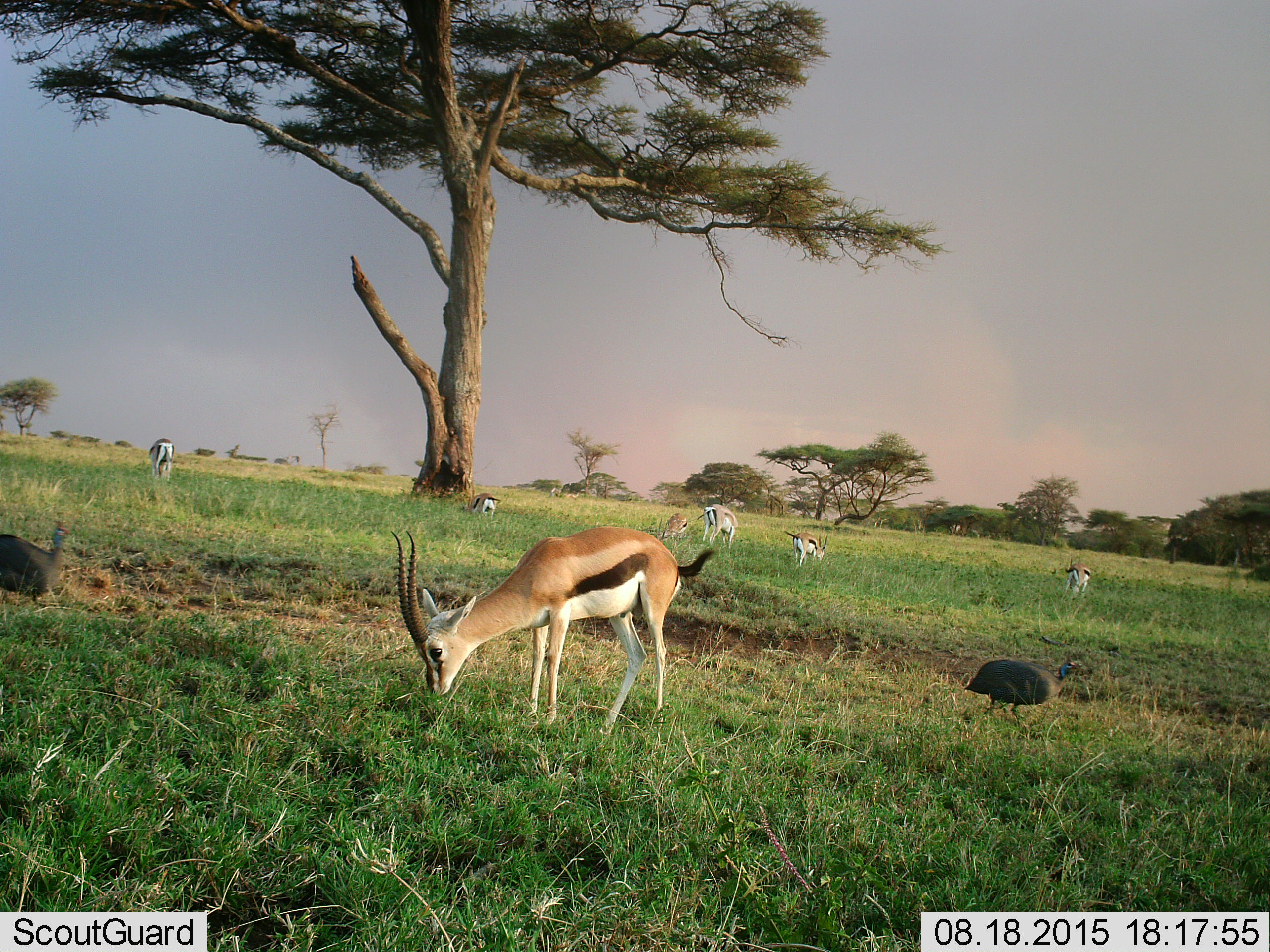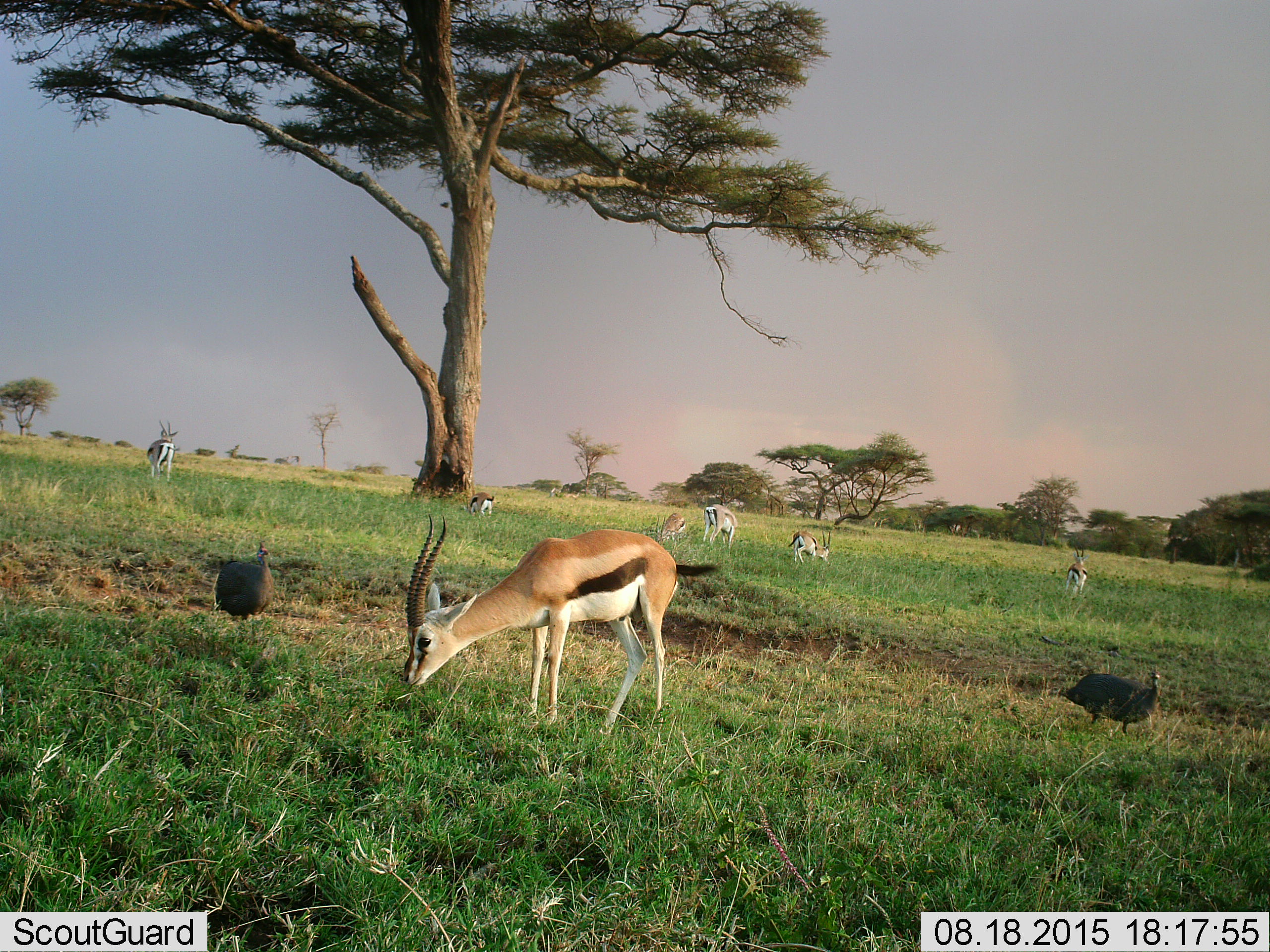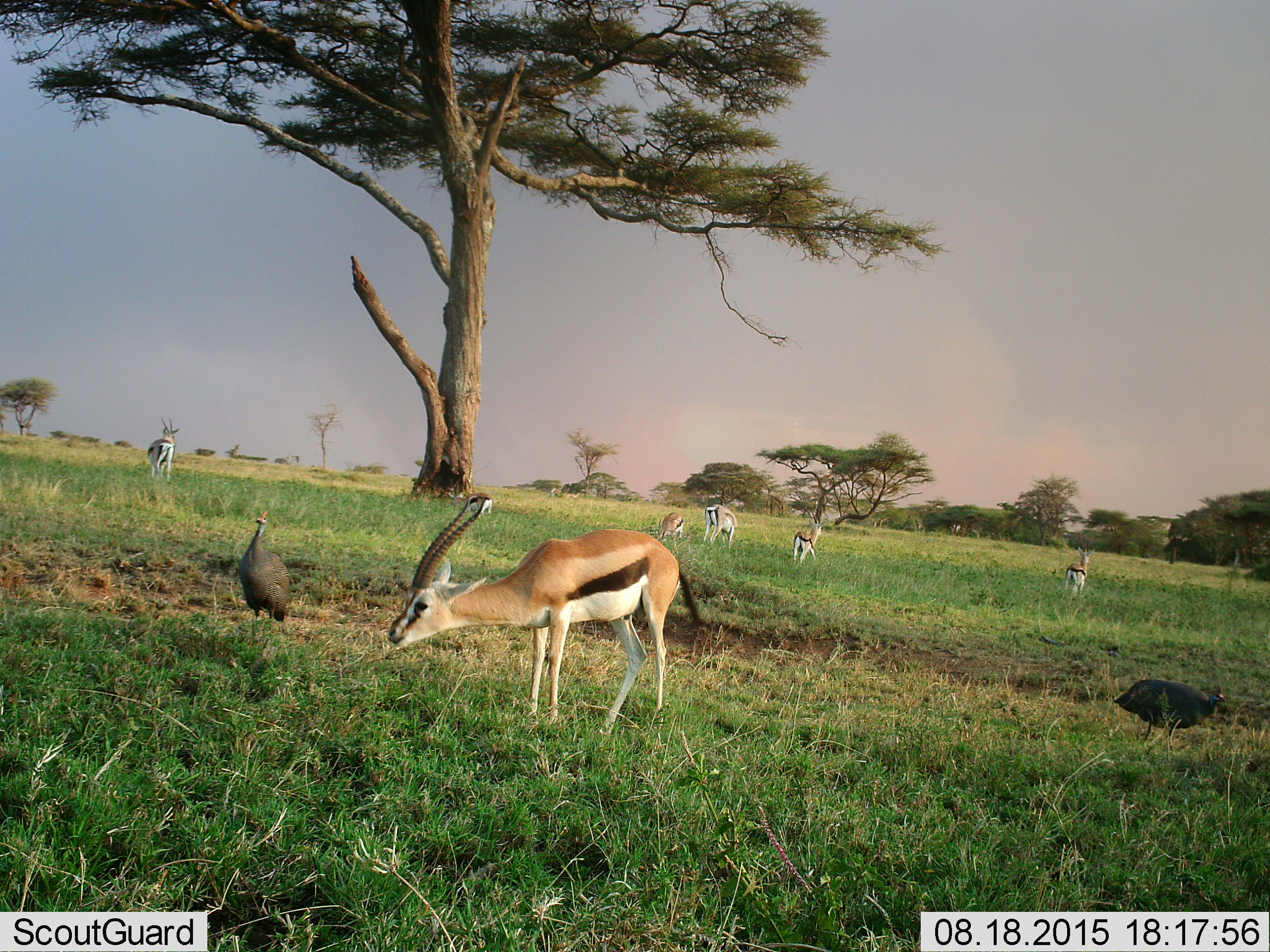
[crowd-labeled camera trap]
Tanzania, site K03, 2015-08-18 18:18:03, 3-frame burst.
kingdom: Animalia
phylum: Chordata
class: Mammalia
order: Artiodactyla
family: Bovidae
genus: Eudorcas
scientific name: Eudorcas thomsonii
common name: thomson's gazelle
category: gazellethomsons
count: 7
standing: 50%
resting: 10%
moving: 0%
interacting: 0%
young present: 20%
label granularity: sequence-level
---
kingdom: Animalia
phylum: Chordata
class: Aves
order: Galliformes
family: Numididae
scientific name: Numididae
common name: guinea fowl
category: guineafowl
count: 2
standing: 12%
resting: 0%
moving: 88%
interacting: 0%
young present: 0%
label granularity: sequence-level